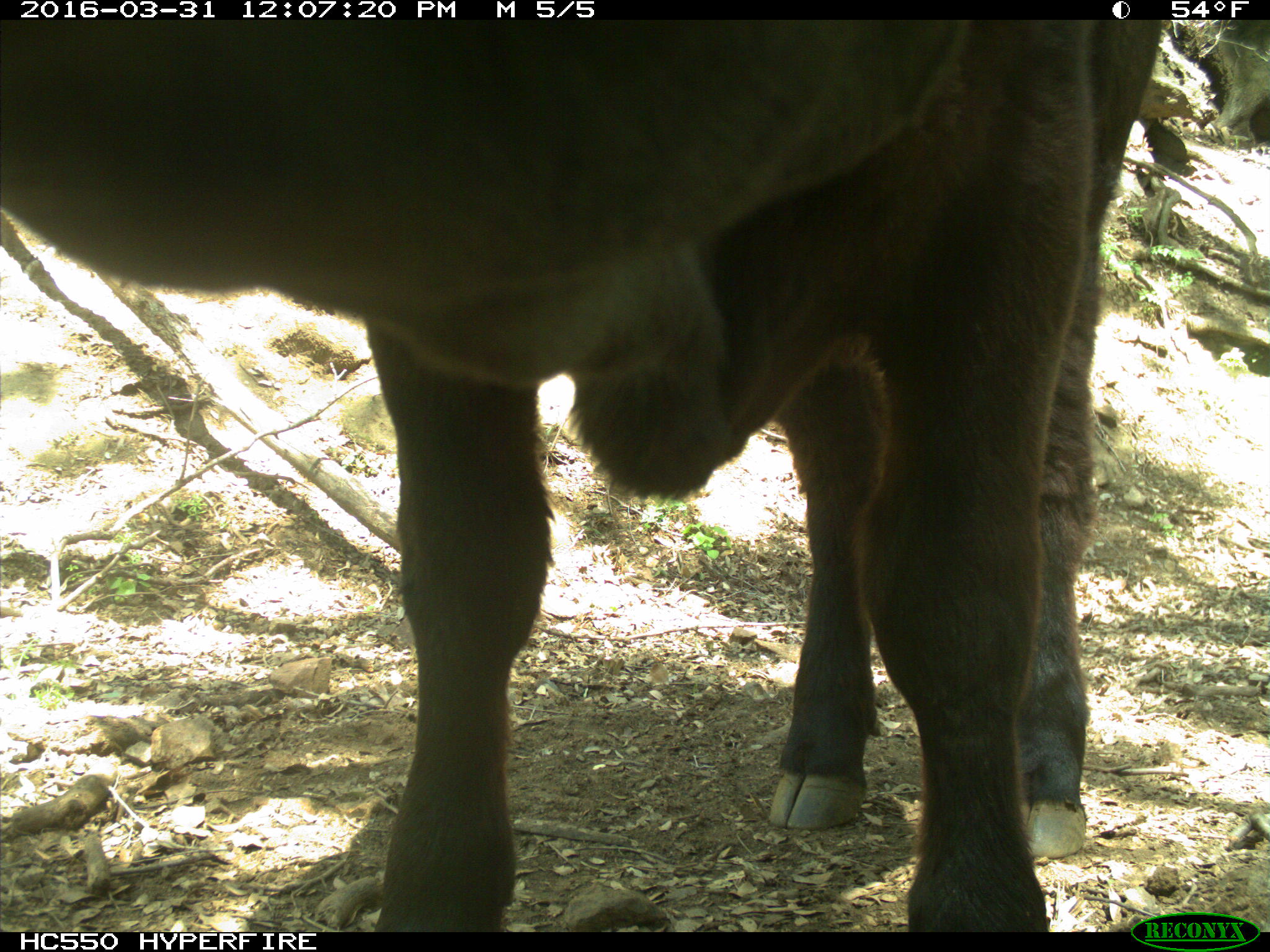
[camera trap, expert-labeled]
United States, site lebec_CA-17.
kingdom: Animalia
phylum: Chordata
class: Mammalia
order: Artiodactyla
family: Bovidae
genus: Bos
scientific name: Bos taurus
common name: domestic cow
Bos taurus (domestic cow).